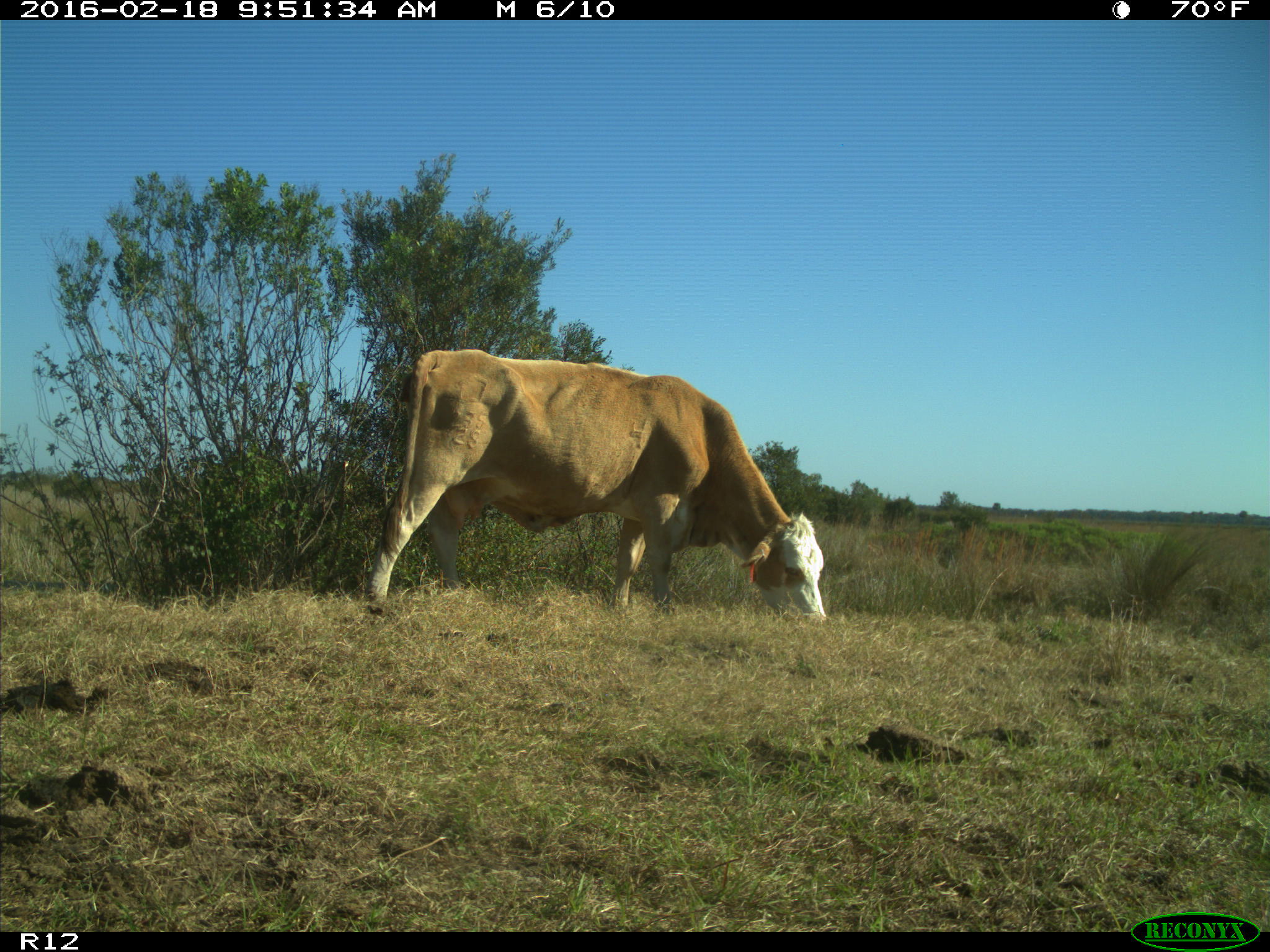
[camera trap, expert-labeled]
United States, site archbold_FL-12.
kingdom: Animalia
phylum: Chordata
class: Mammalia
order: Artiodactyla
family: Bovidae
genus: Bos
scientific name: Bos taurus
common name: domestic cow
Bos taurus (domestic cow).